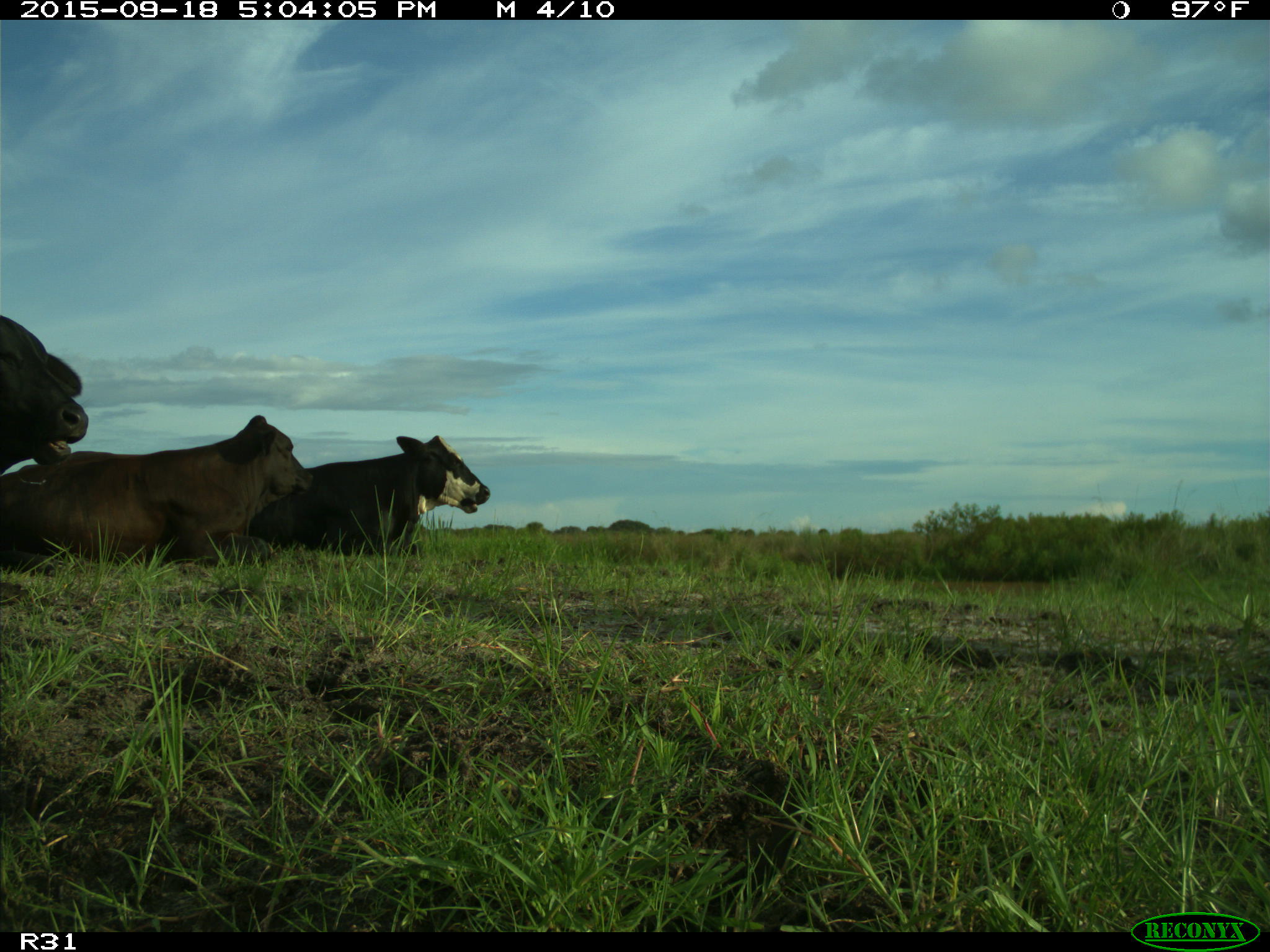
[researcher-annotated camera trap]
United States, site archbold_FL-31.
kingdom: Animalia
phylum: Chordata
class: Mammalia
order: Artiodactyla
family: Bovidae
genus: Bos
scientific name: Bos taurus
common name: domestic cow